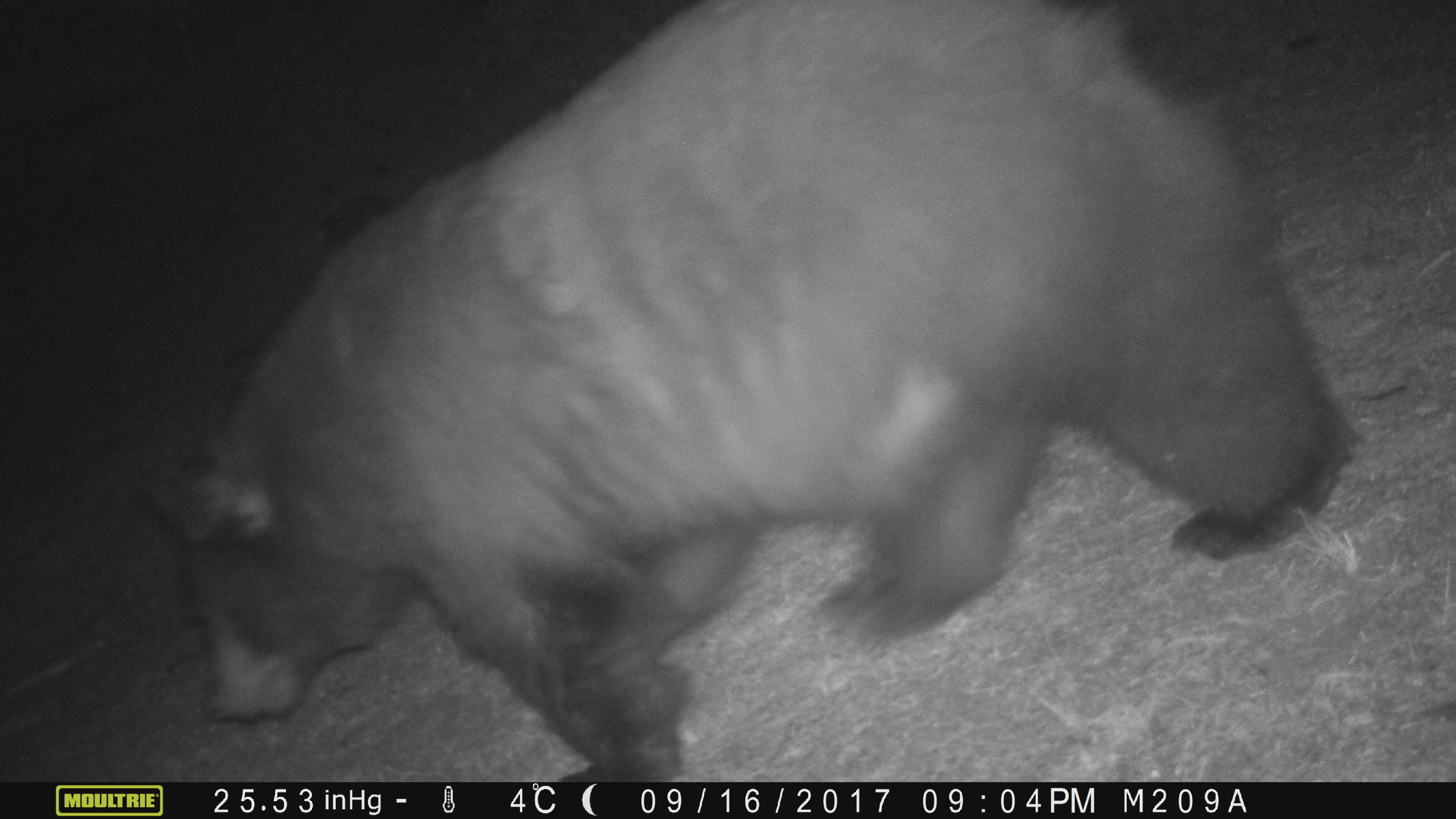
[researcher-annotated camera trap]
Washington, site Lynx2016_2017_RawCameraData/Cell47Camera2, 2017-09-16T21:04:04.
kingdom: Animalia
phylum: Chordata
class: Mammalia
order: Carnivora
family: Ursidae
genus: Ursus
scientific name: Ursus americanus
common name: american black bear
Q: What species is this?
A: Ursus americanus (american black bear).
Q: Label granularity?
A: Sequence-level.